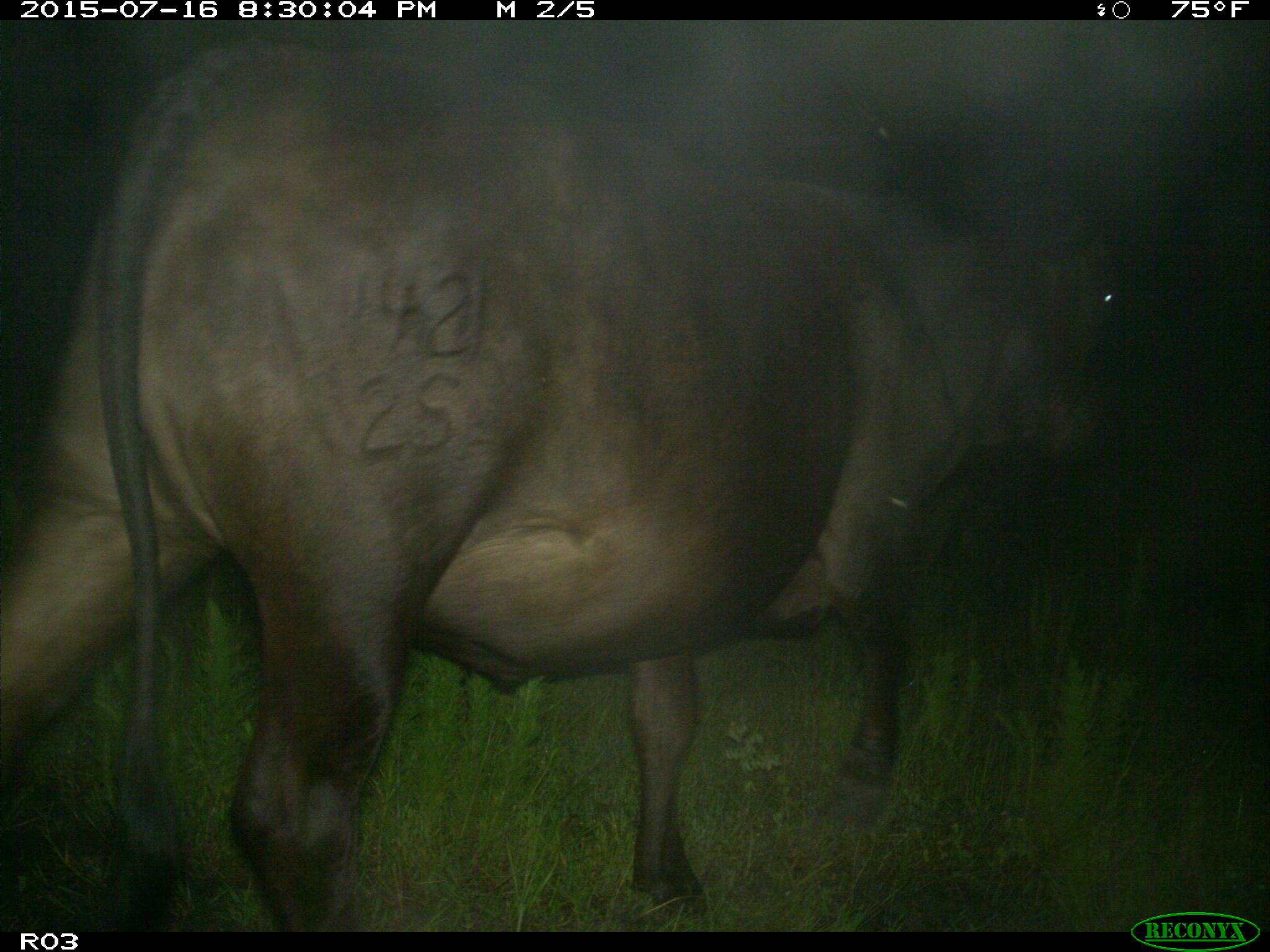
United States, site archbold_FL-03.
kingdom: Animalia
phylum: Chordata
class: Mammalia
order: Artiodactyla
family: Bovidae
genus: Bos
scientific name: Bos taurus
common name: domestic cow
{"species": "Bos taurus (domestic cow)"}